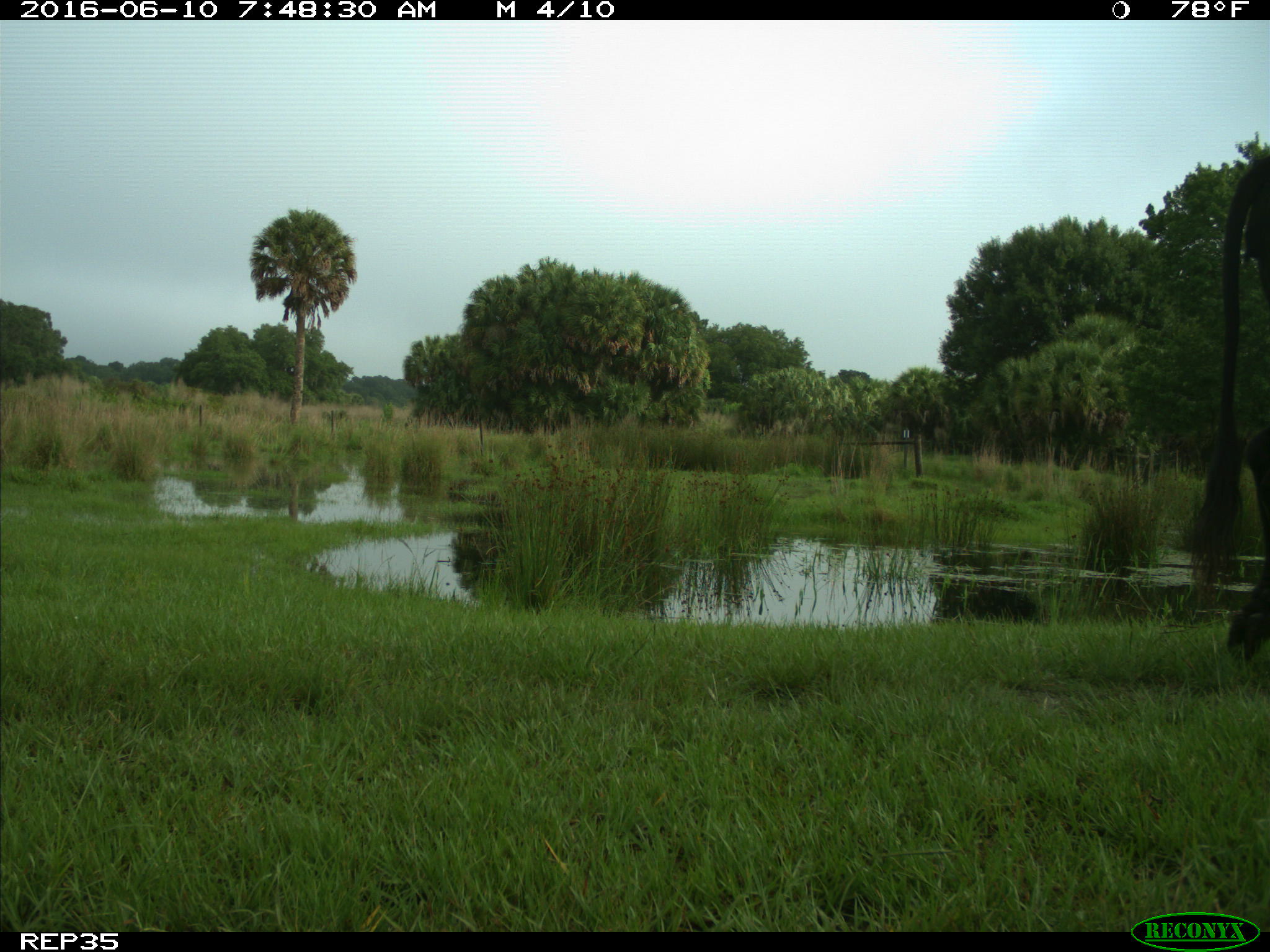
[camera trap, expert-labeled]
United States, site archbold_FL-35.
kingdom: Animalia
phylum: Chordata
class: Mammalia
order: Artiodactyla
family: Bovidae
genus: Bos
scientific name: Bos taurus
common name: domestic cow